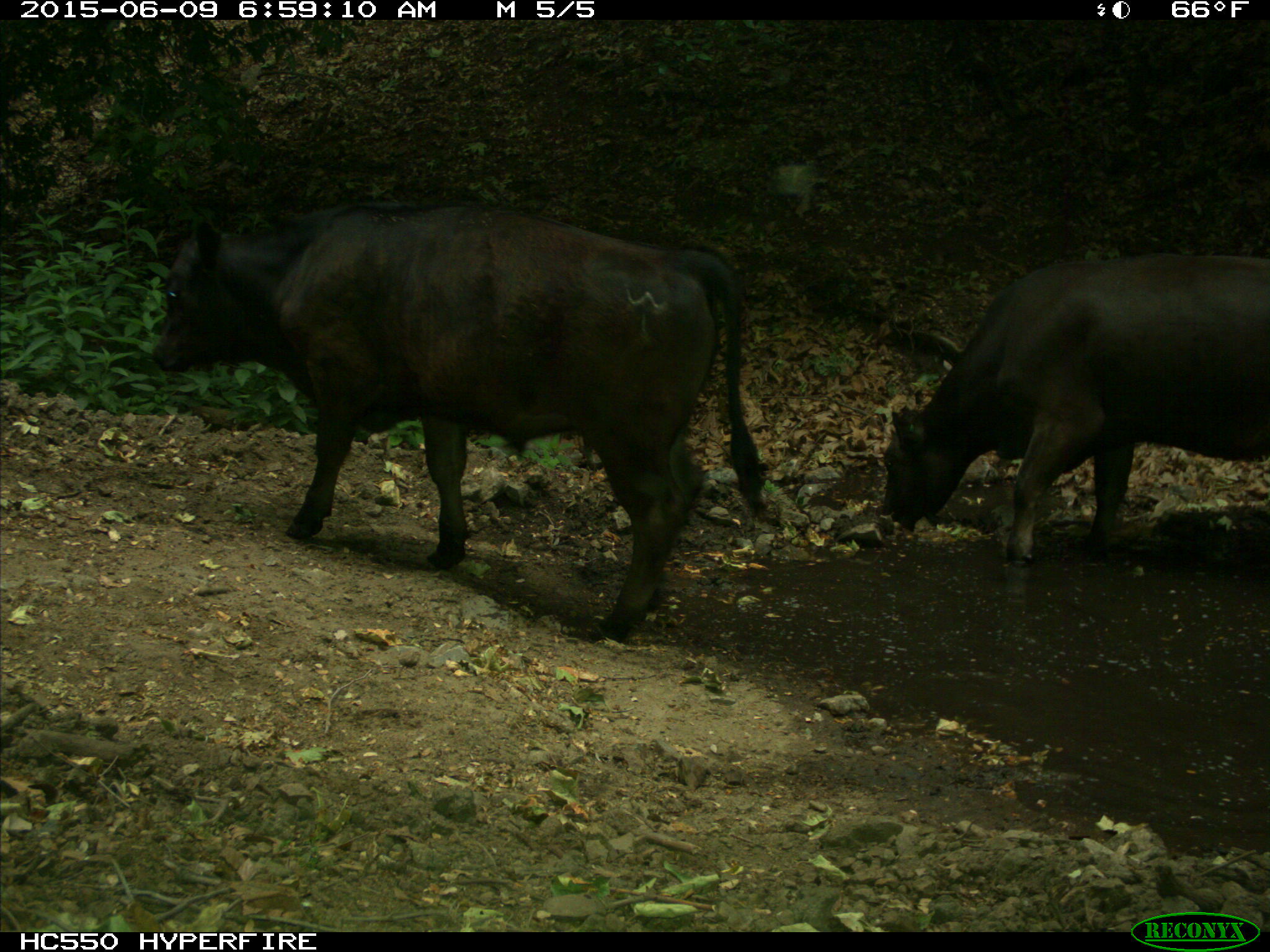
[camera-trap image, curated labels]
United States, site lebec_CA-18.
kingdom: Animalia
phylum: Chordata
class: Mammalia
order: Artiodactyla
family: Bovidae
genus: Bos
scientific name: Bos taurus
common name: domestic cow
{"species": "Bos taurus (domestic cow)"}